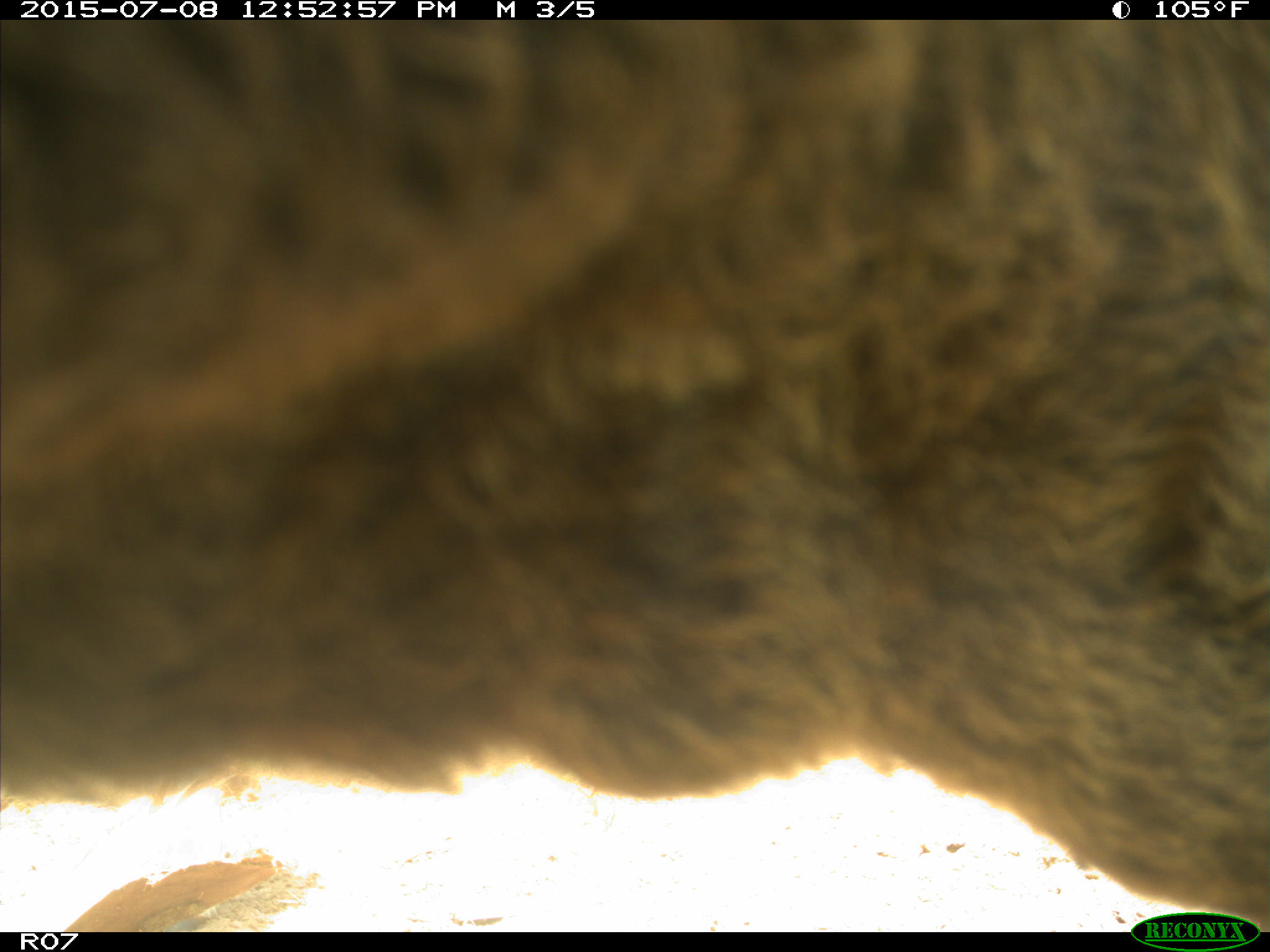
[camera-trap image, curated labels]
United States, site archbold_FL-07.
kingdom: Animalia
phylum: Chordata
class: Mammalia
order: Artiodactyla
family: Bovidae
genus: Bos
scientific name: Bos taurus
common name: domestic cow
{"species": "Bos taurus (domestic cow)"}